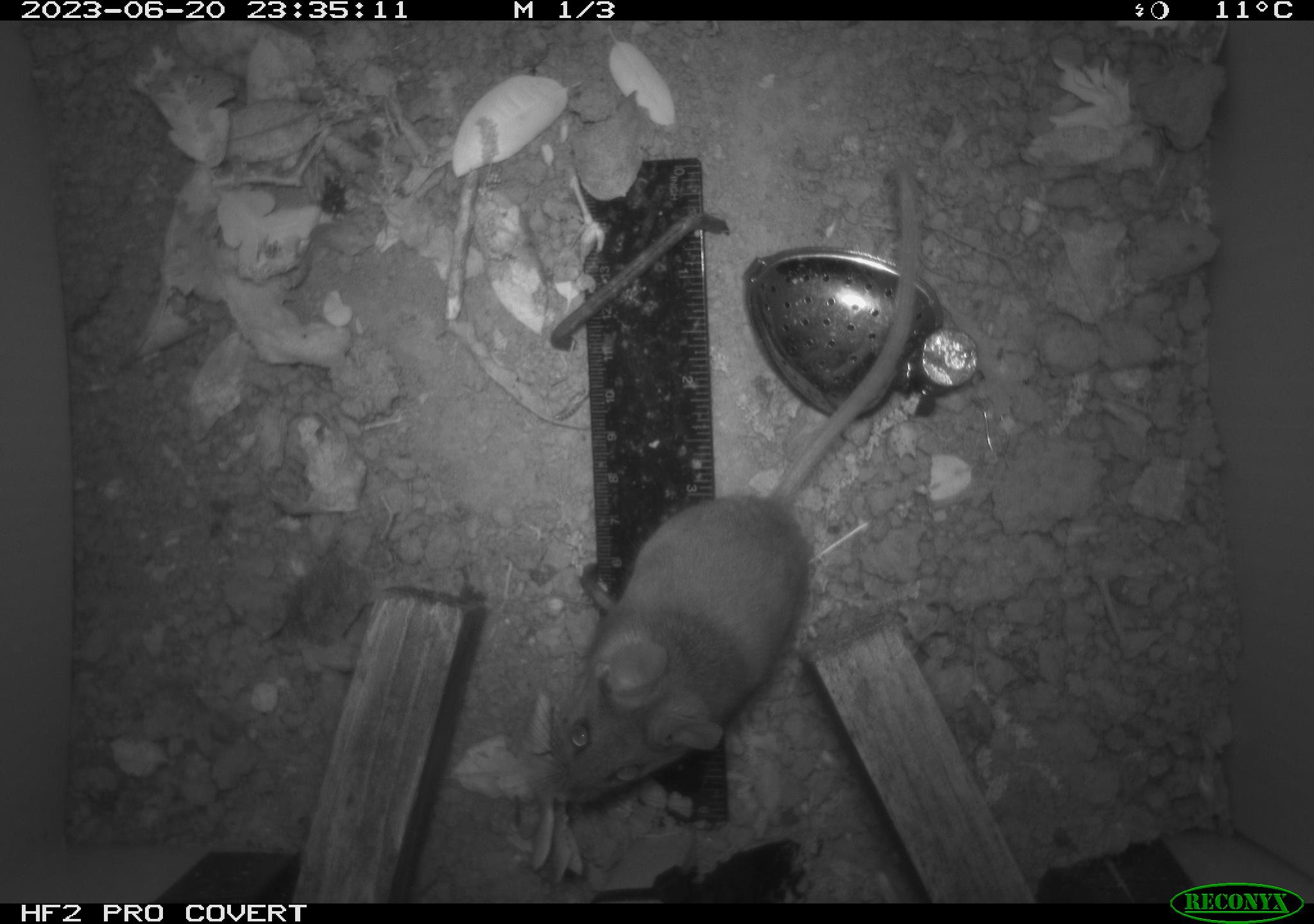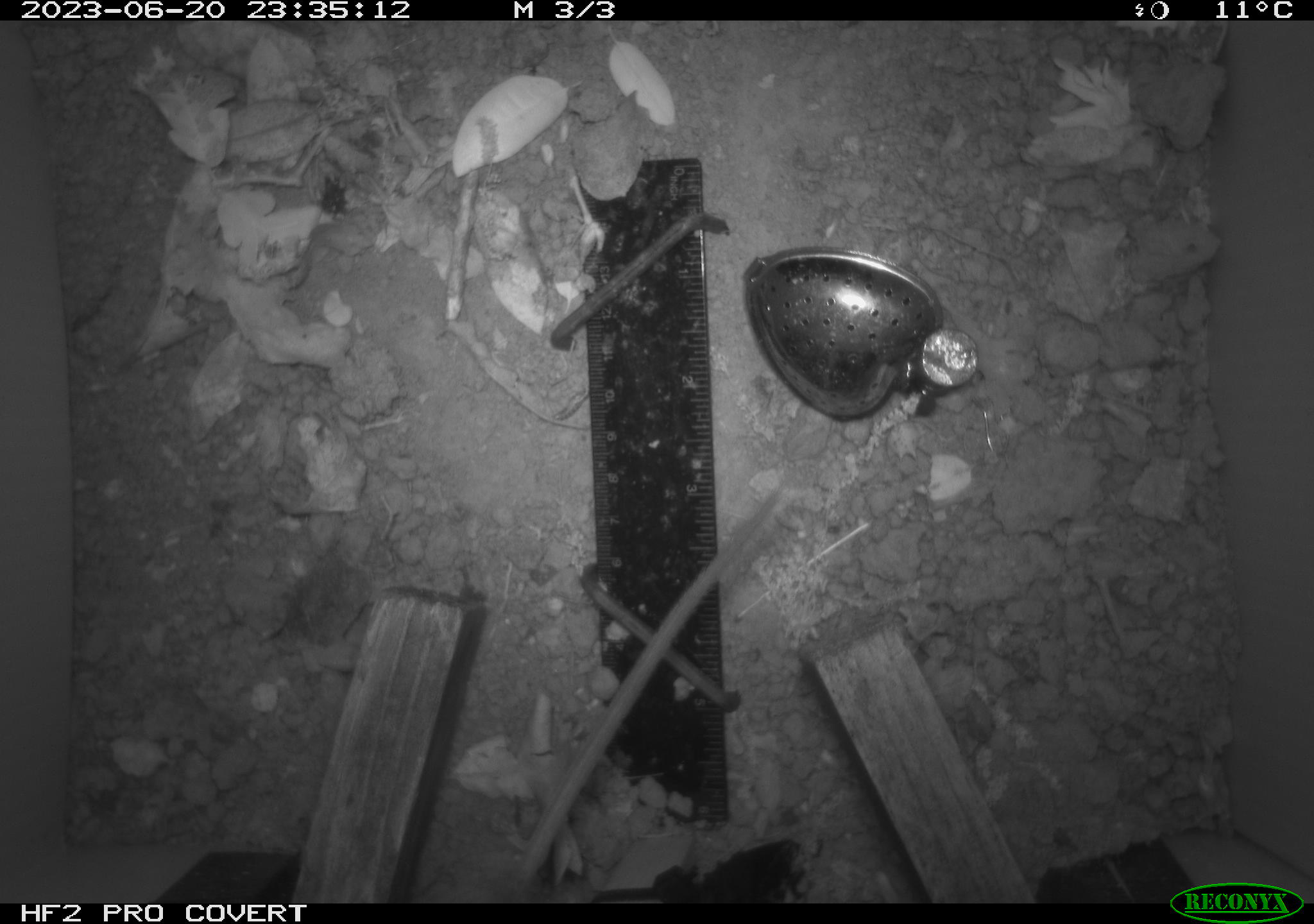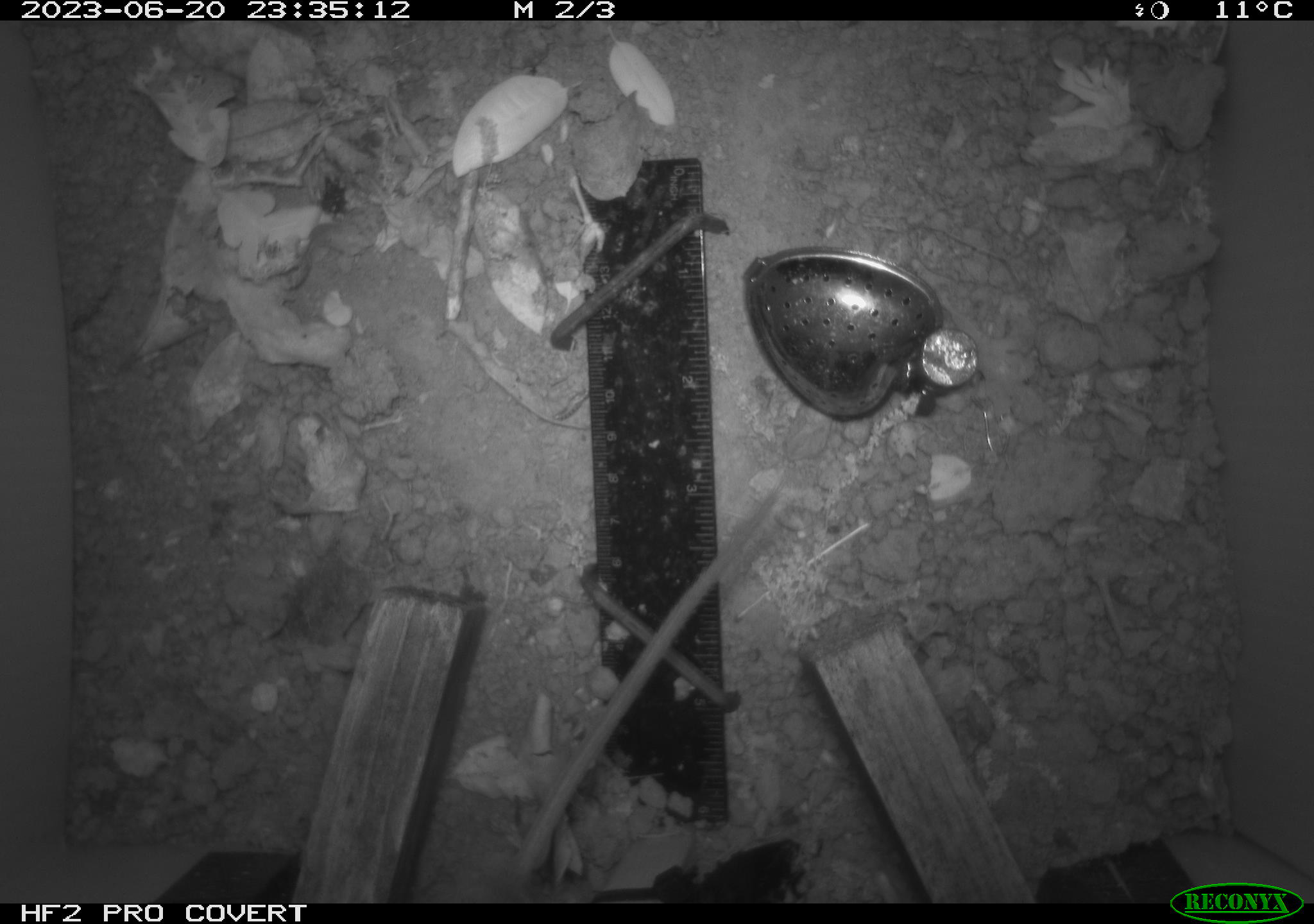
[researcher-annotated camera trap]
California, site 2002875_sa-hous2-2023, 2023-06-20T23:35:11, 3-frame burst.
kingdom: Animalia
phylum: Chordata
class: Mammalia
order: Rodentia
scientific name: Rodentia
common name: mouse species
Mouse species (Rodentia).